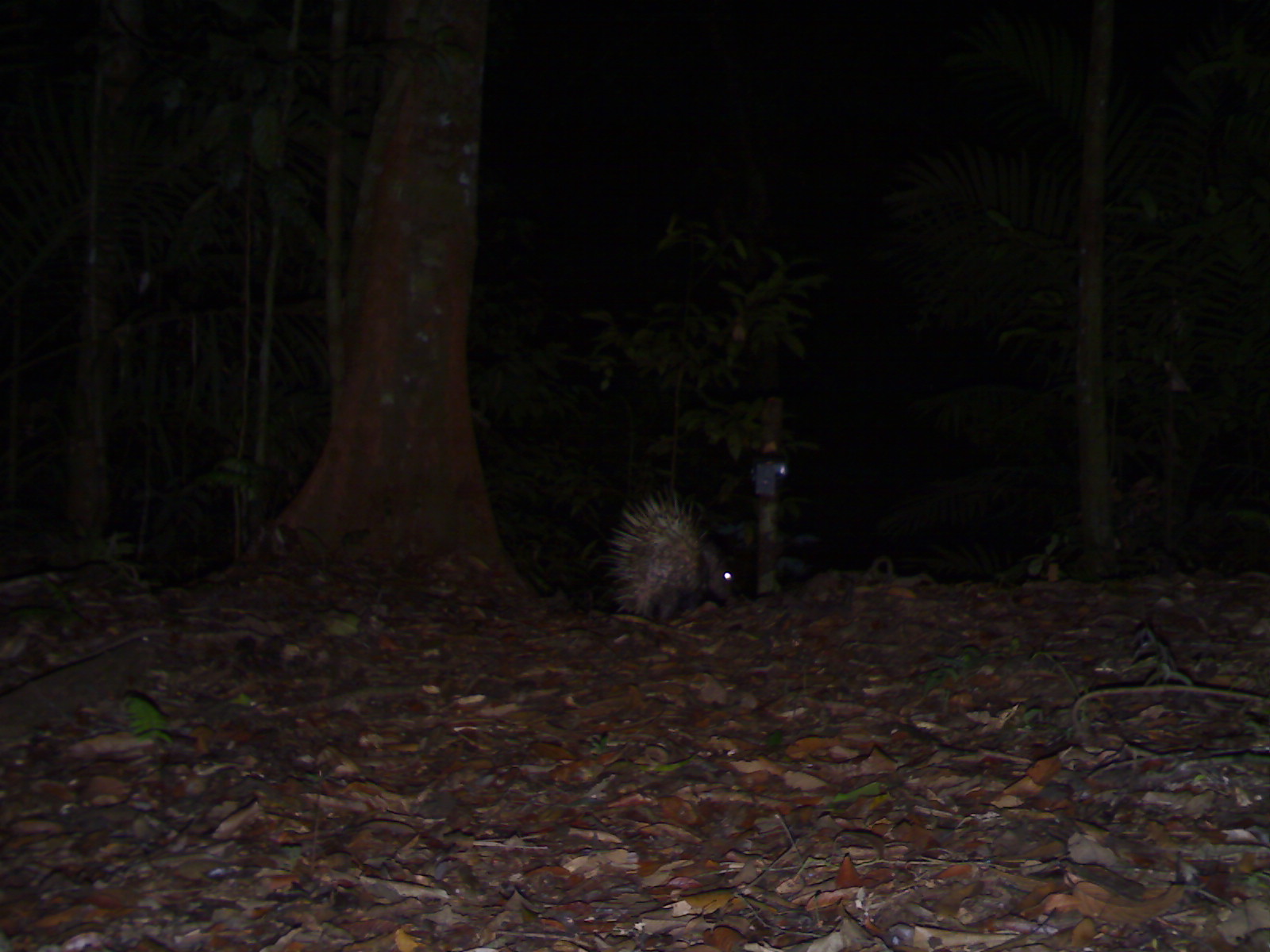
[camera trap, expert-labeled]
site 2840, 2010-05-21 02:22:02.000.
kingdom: Animalia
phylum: Chordata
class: Mammalia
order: Rodentia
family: Hystricidae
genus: Hystrix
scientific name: Hystrix brachyura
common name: east asian porcupine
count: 1